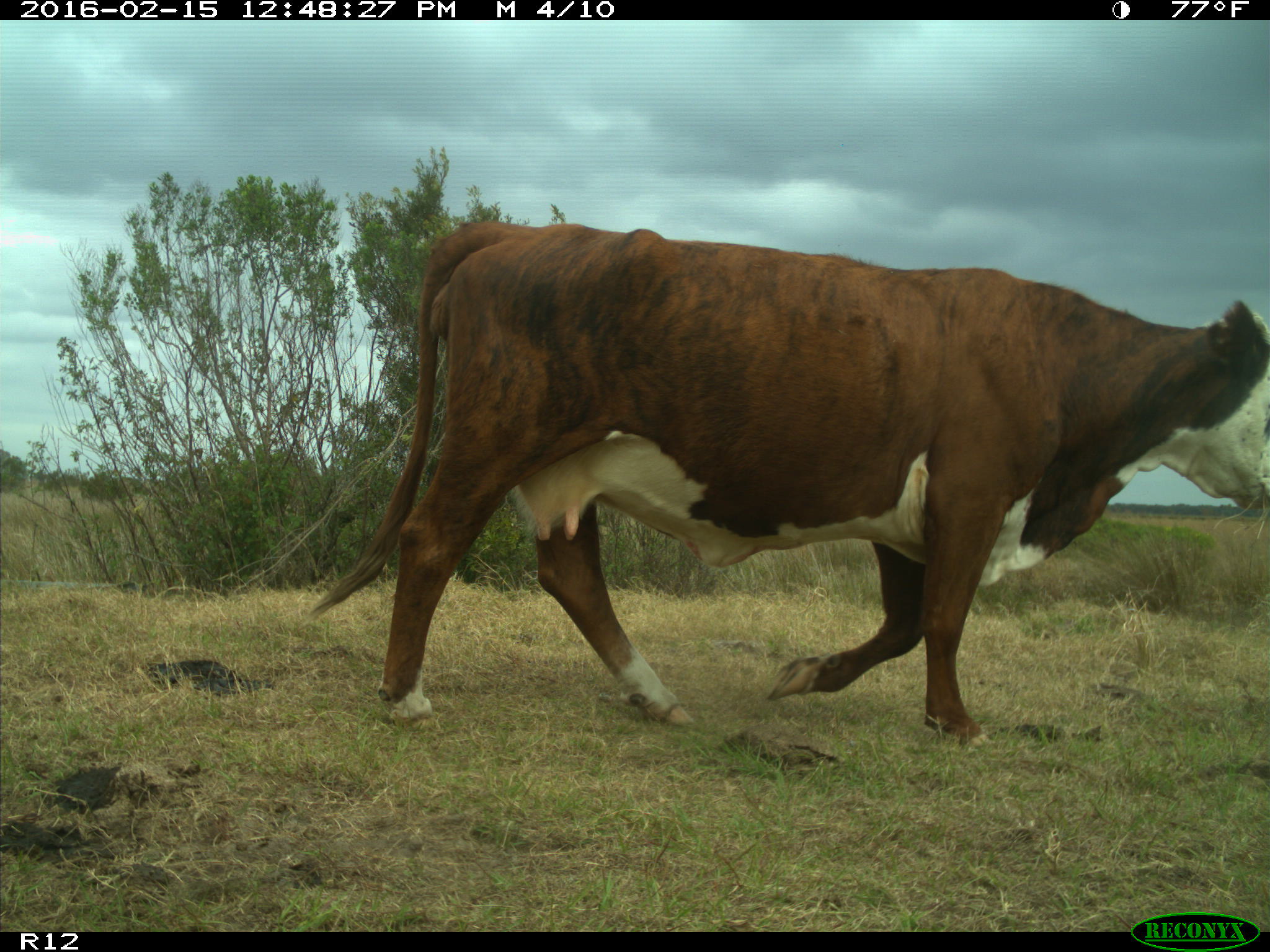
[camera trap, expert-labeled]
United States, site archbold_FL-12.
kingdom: Animalia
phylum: Chordata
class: Mammalia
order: Artiodactyla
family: Bovidae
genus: Bos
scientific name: Bos taurus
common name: domestic cow